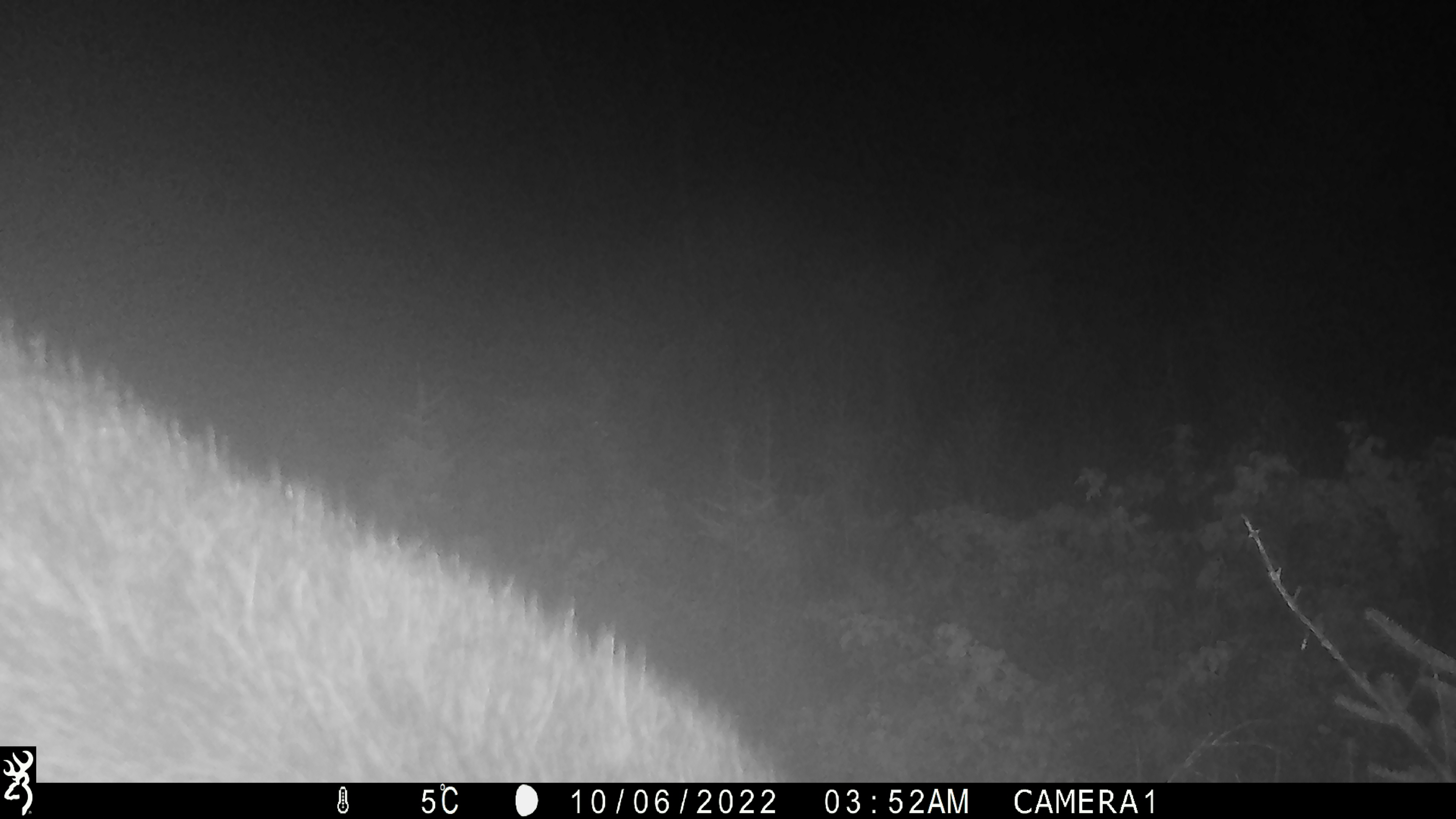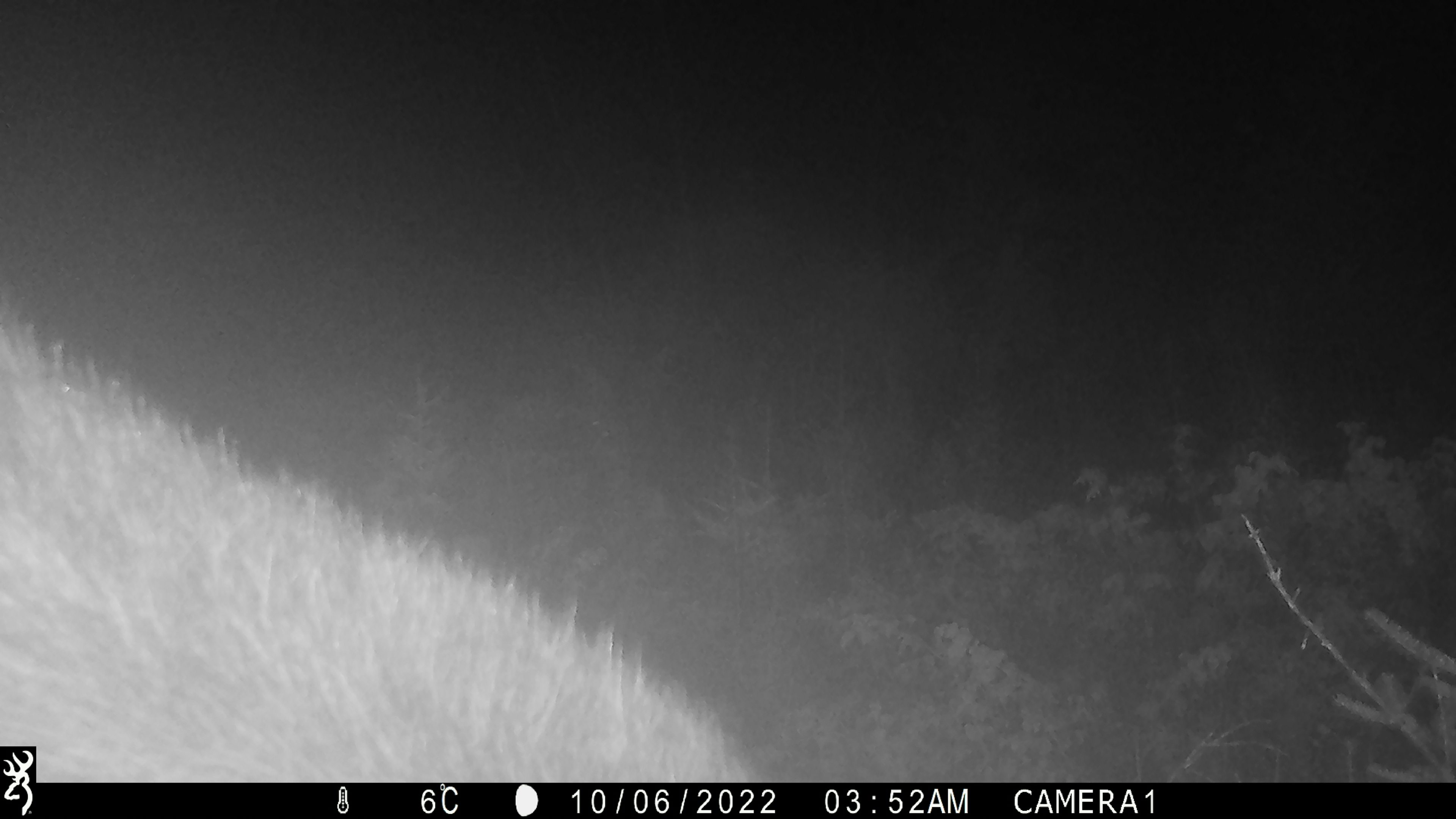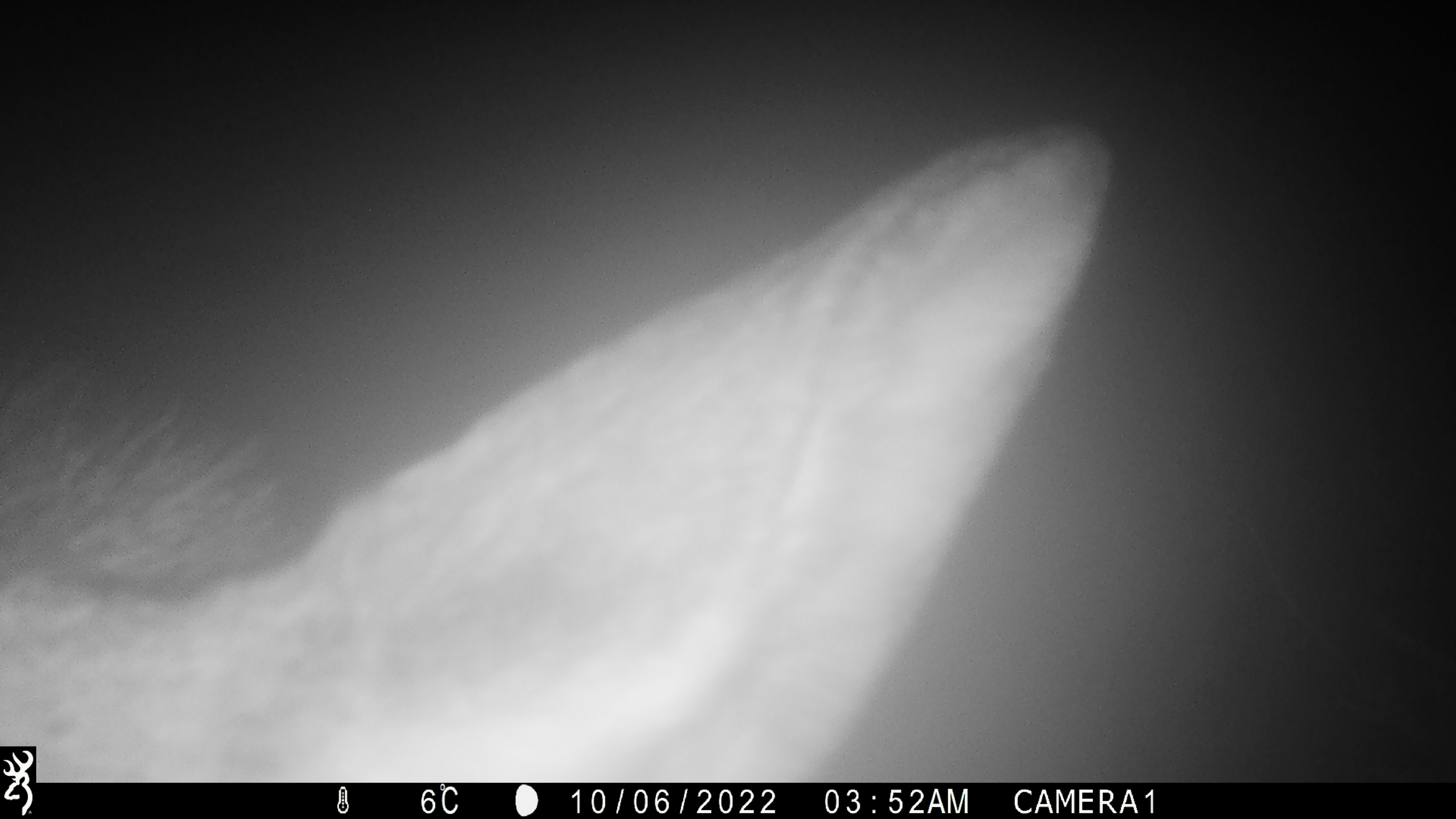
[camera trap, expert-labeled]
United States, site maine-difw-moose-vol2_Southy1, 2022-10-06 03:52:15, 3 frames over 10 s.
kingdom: Animalia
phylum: Chordata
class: Mammalia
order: Artiodactyla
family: Cervidae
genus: Alces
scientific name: Alces alces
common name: moose